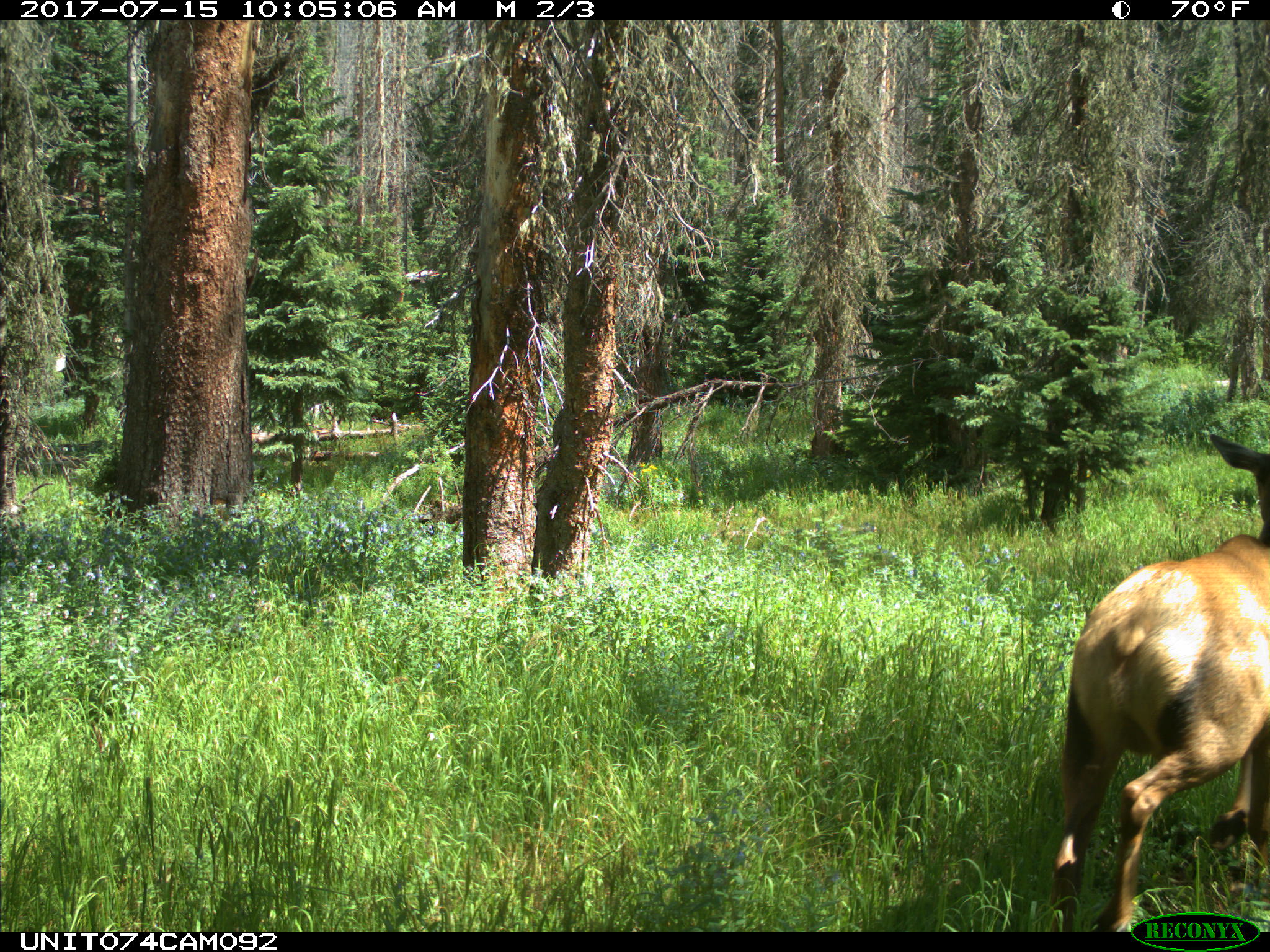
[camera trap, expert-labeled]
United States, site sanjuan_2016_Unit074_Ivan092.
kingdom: Animalia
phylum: Chordata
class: Mammalia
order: Artiodactyla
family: Cervidae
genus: Cervus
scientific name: Cervus elaphus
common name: red deer